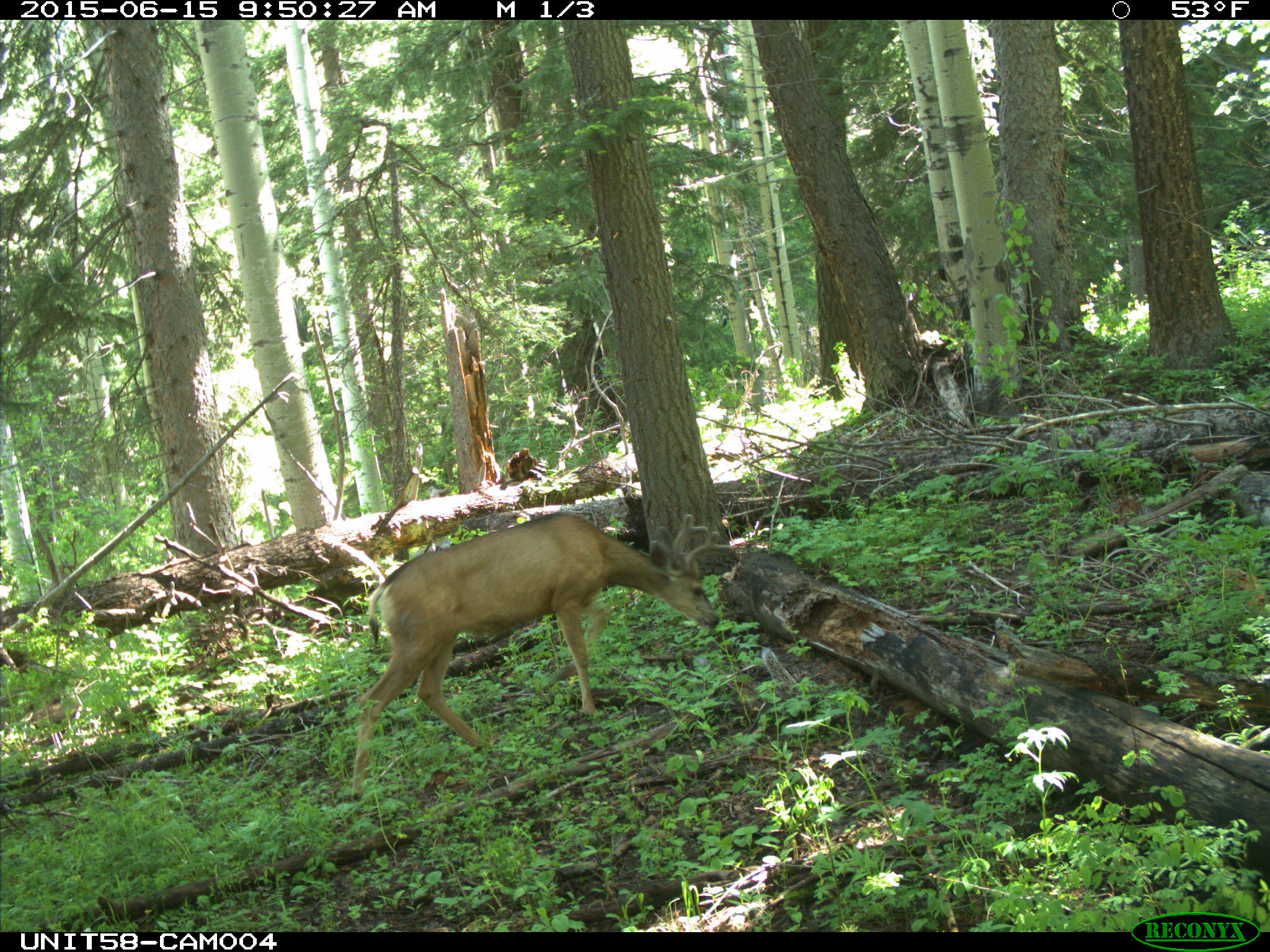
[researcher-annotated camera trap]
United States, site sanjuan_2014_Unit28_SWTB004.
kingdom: Animalia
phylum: Chordata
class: Mammalia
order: Artiodactyla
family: Cervidae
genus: Odocoileus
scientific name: Odocoileus hemionus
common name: mule deer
Odocoileus hemionus (mule deer).